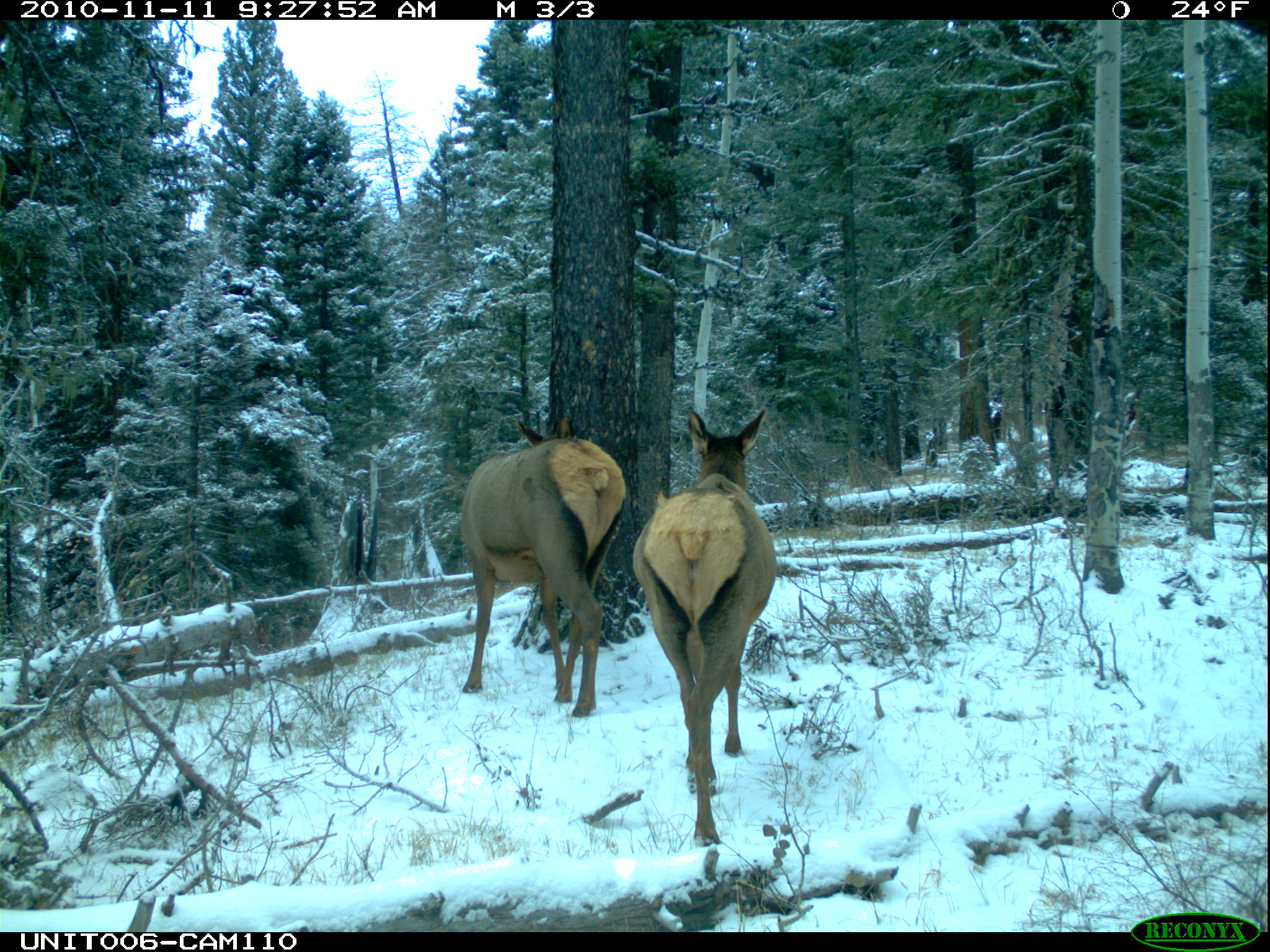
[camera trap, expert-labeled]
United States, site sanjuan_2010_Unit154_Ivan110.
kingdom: Animalia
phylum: Chordata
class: Mammalia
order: Artiodactyla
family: Cervidae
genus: Cervus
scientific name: Cervus elaphus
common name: red deer